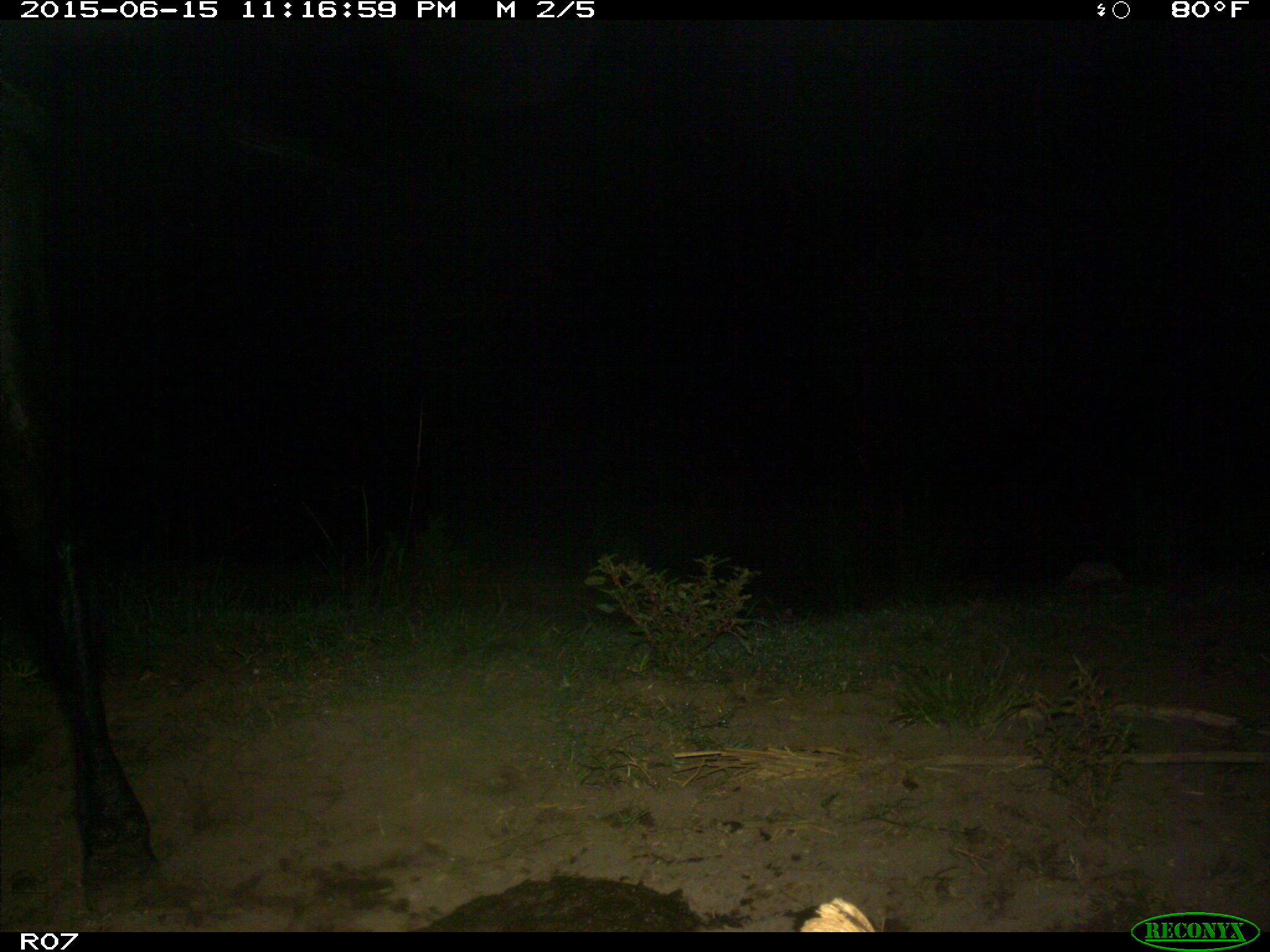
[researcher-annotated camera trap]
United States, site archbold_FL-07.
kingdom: Animalia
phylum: Chordata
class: Mammalia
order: Artiodactyla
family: Bovidae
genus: Bos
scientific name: Bos taurus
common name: domestic cow